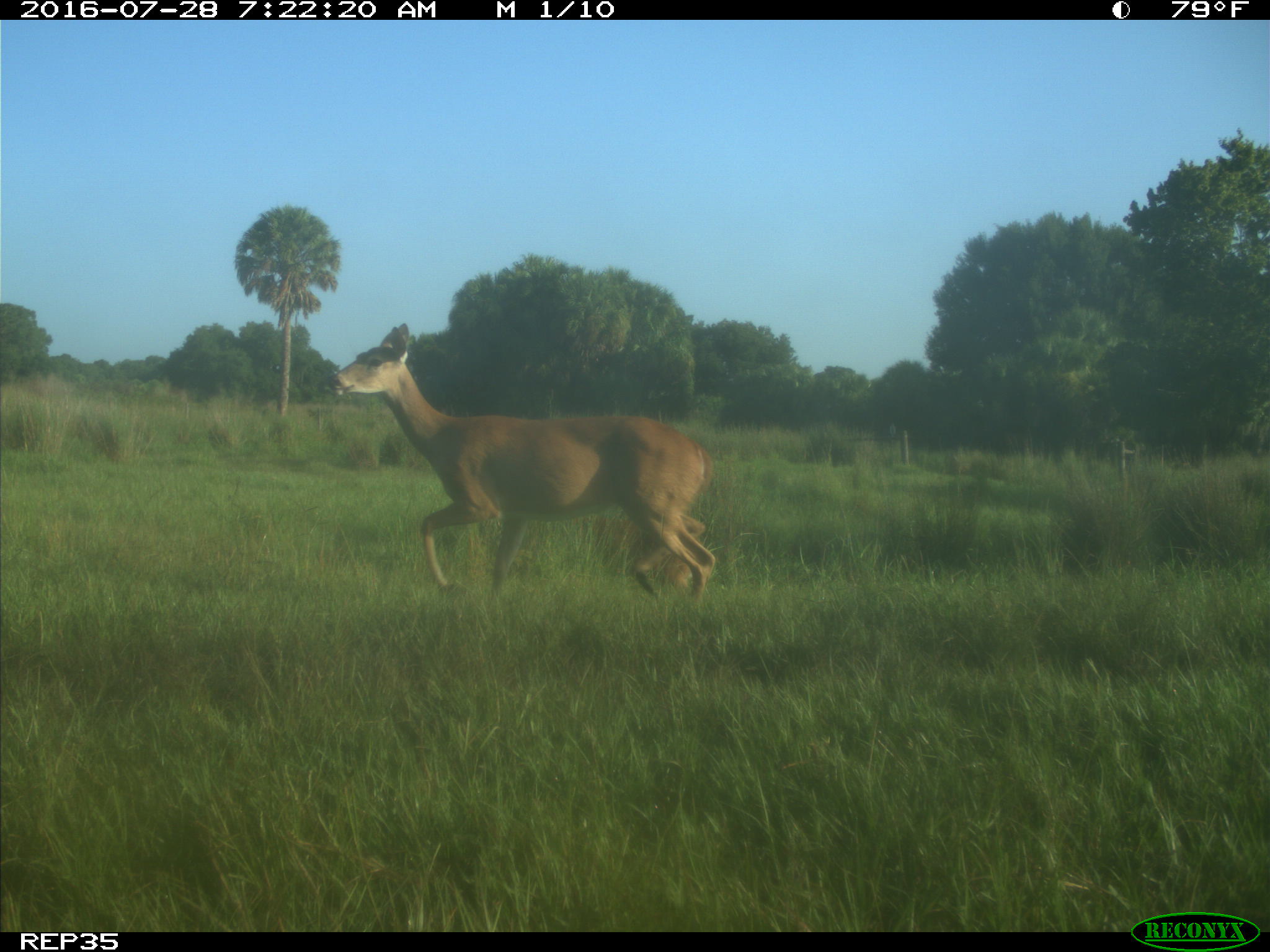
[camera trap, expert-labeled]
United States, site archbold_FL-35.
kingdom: Animalia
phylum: Chordata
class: Mammalia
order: Artiodactyla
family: Cervidae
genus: Odocoileus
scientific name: Odocoileus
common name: deer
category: unidentified deer